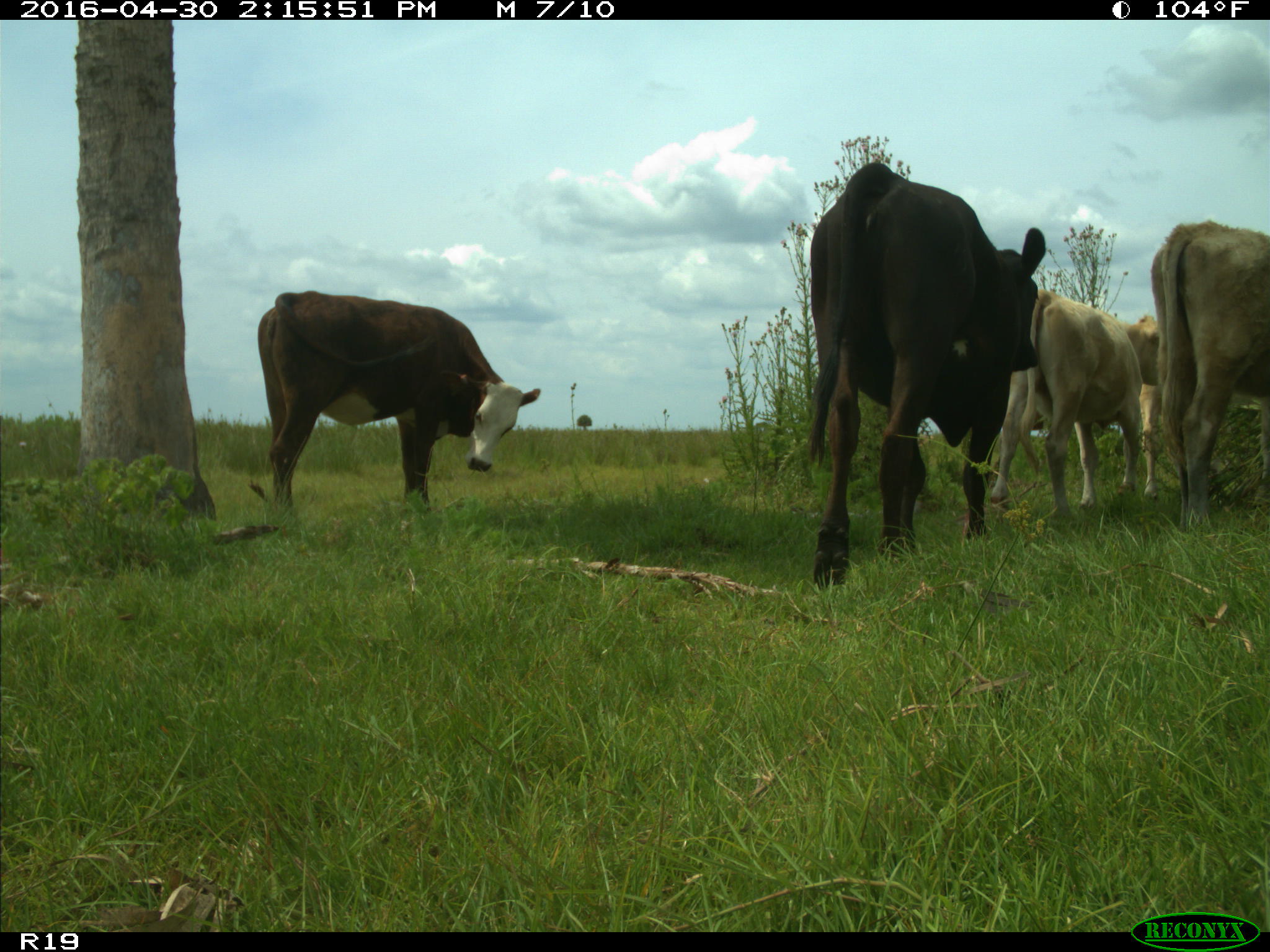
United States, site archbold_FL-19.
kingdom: Animalia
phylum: Chordata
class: Mammalia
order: Artiodactyla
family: Bovidae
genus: Bos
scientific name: Bos taurus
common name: domestic cow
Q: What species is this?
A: Bos taurus (domestic cow).